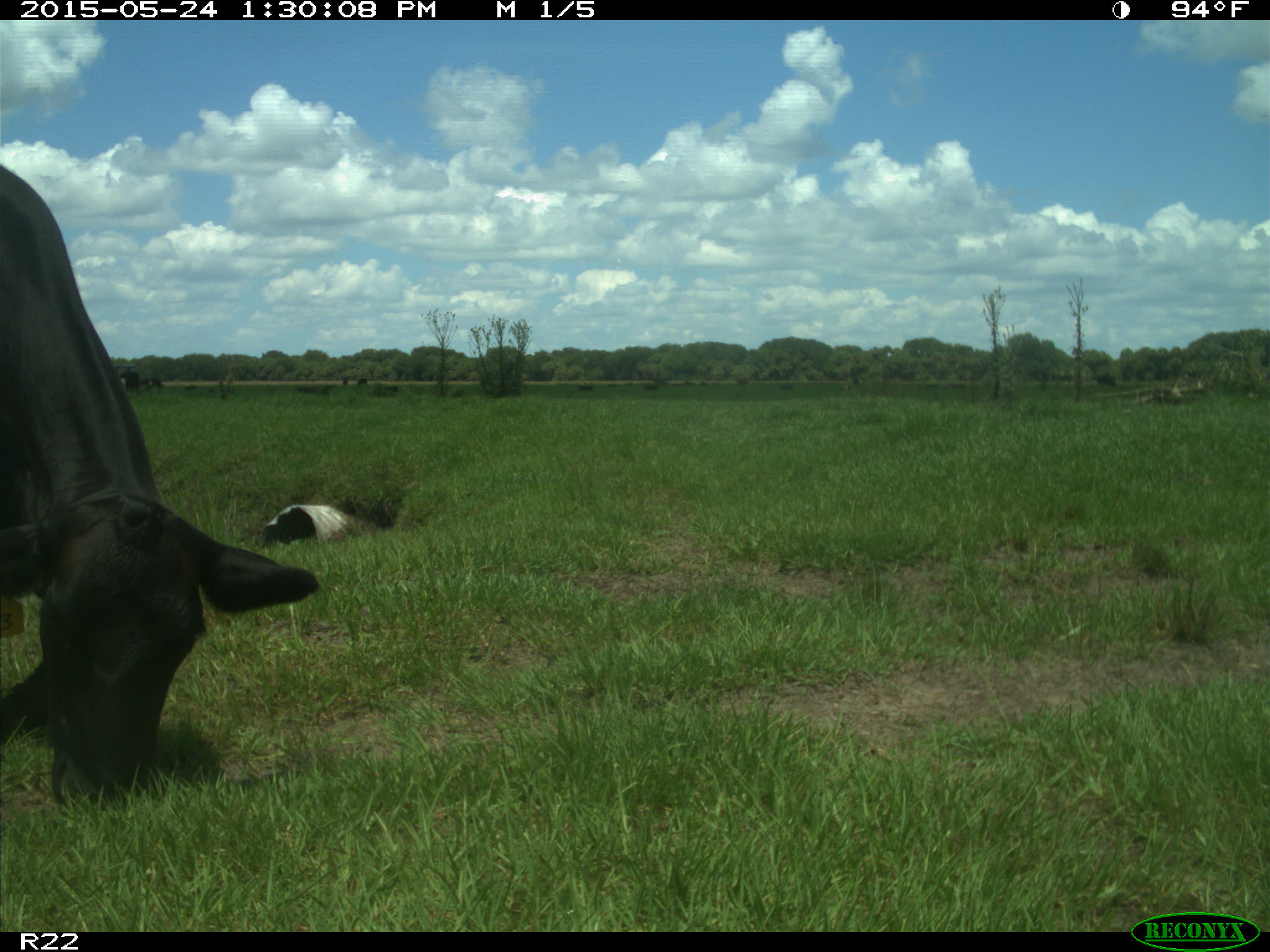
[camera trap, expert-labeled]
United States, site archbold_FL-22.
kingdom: Animalia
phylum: Chordata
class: Mammalia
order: Artiodactyla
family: Bovidae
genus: Bos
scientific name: Bos taurus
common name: domestic cow